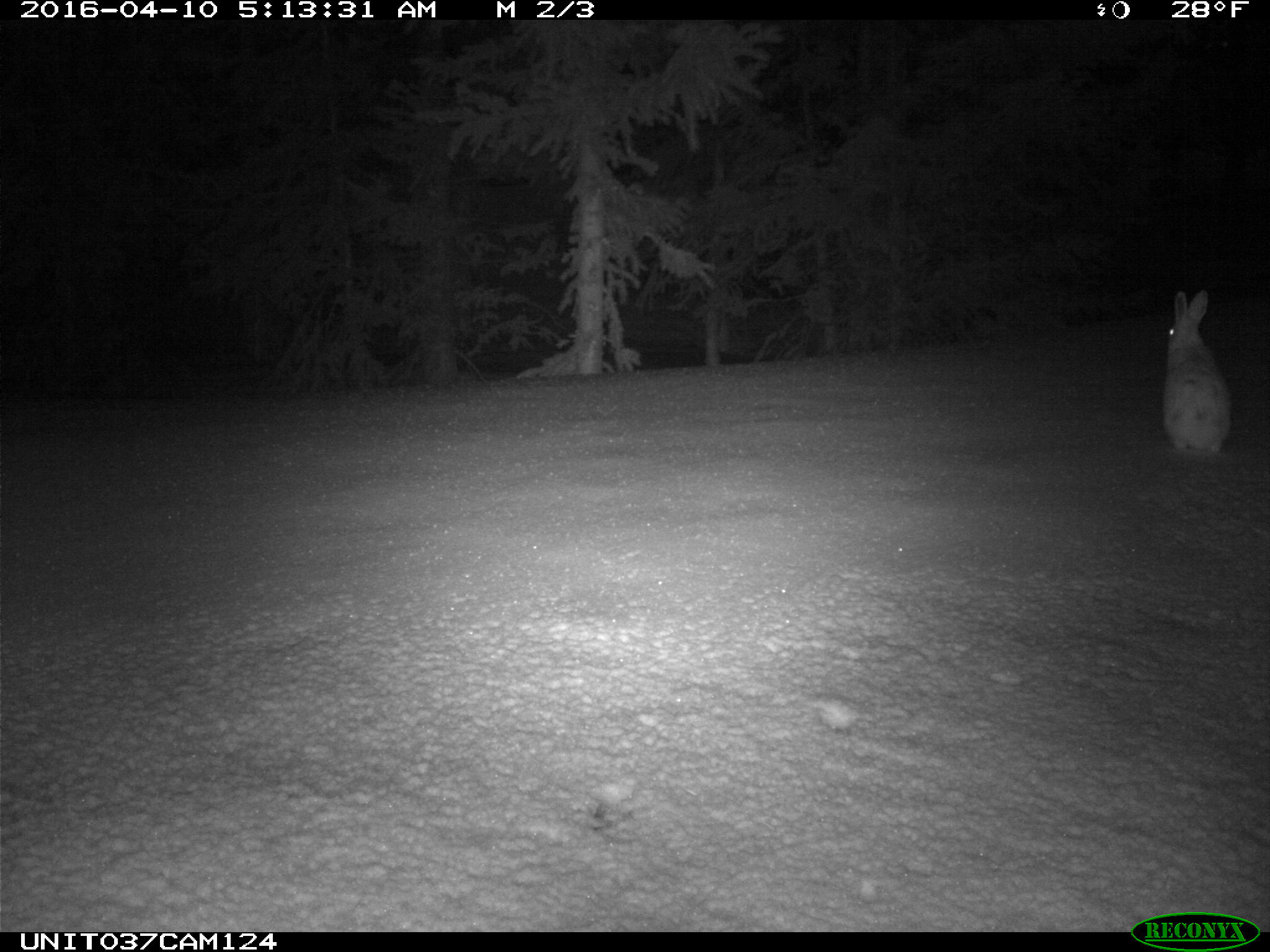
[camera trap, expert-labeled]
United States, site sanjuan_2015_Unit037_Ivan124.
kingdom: Animalia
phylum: Chordata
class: Mammalia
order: Lagomorpha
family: Leporidae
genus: Lepus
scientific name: Lepus americanus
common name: snowshoe hare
Lepus americanus (snowshoe hare).